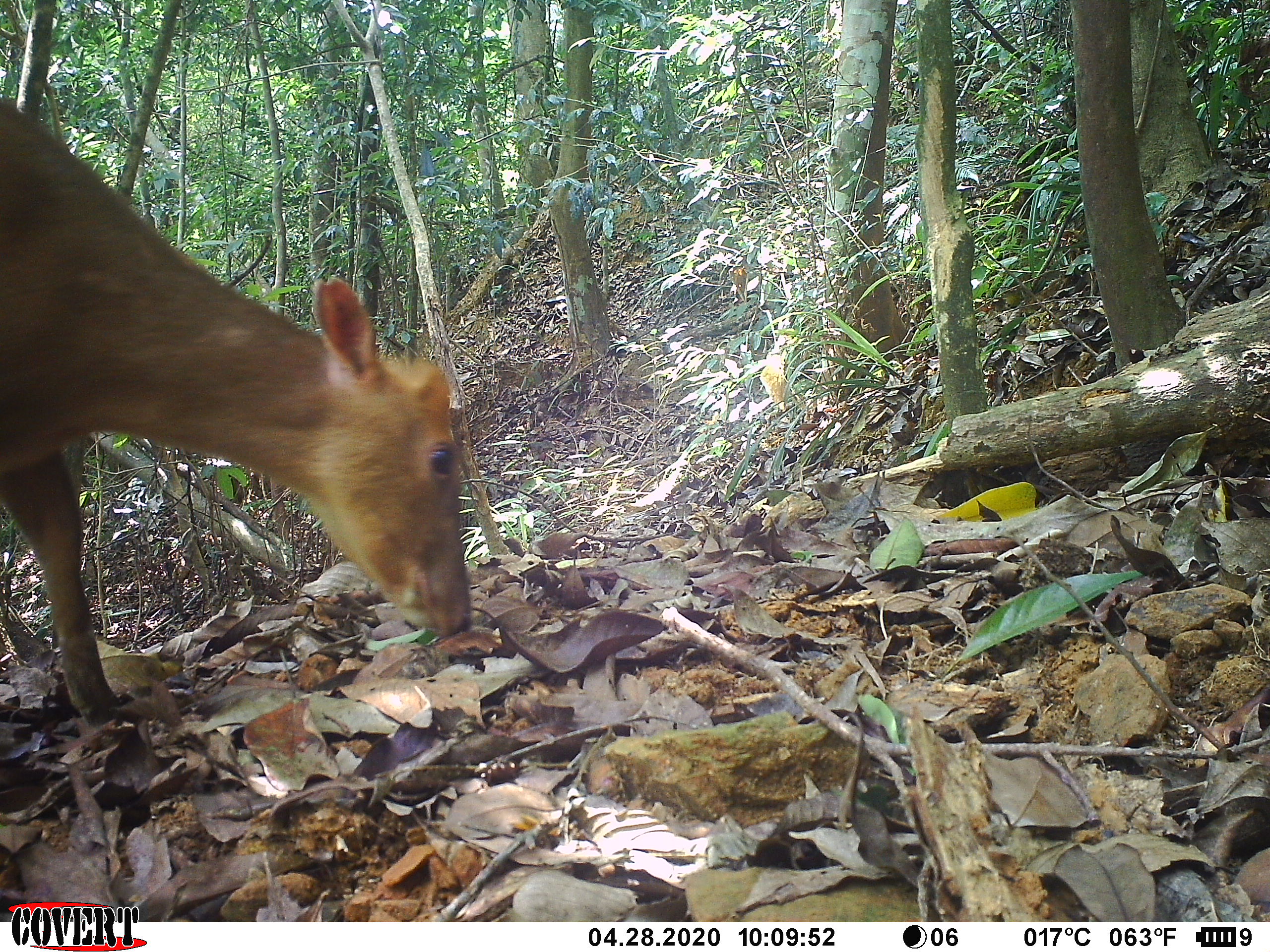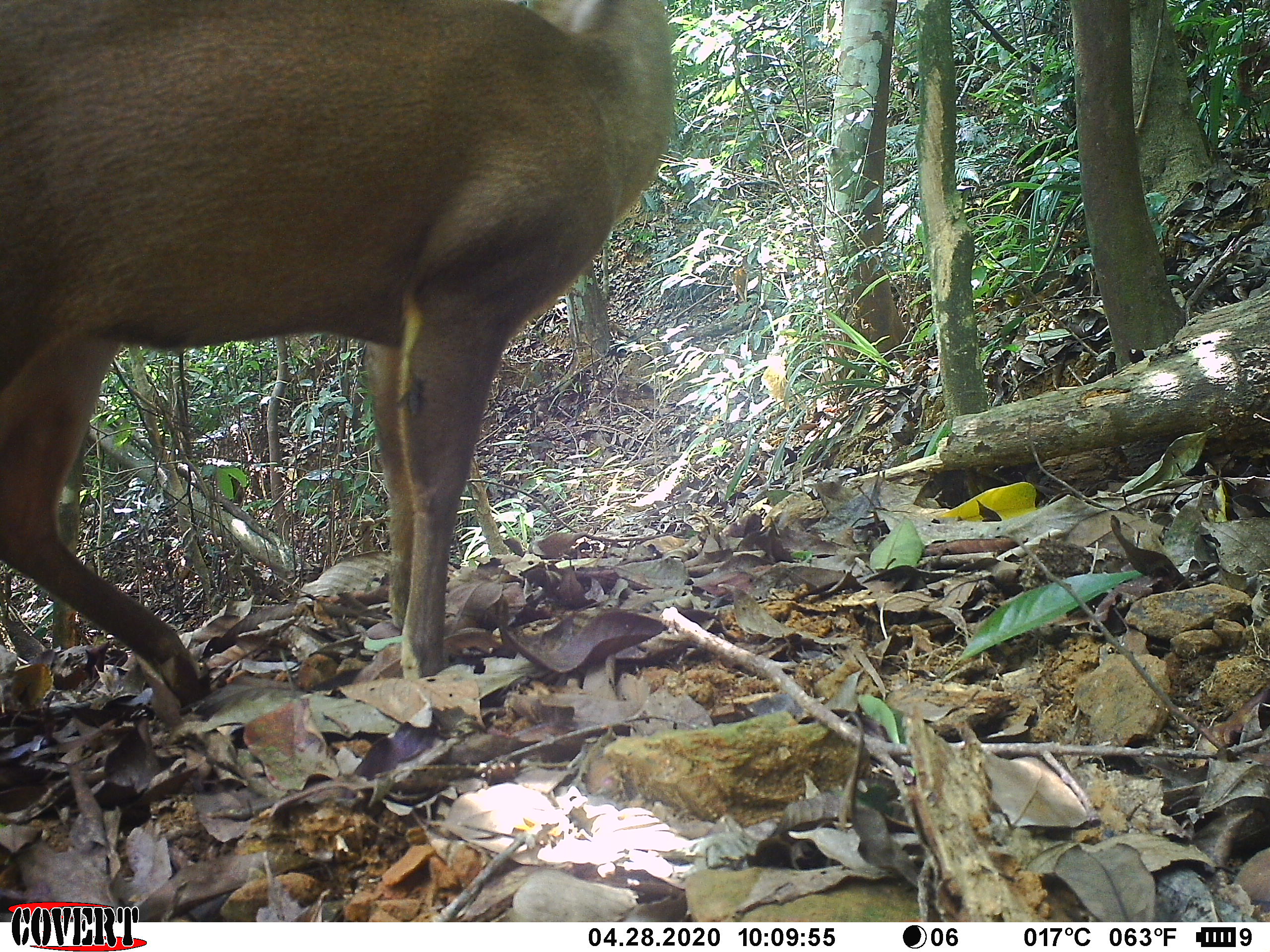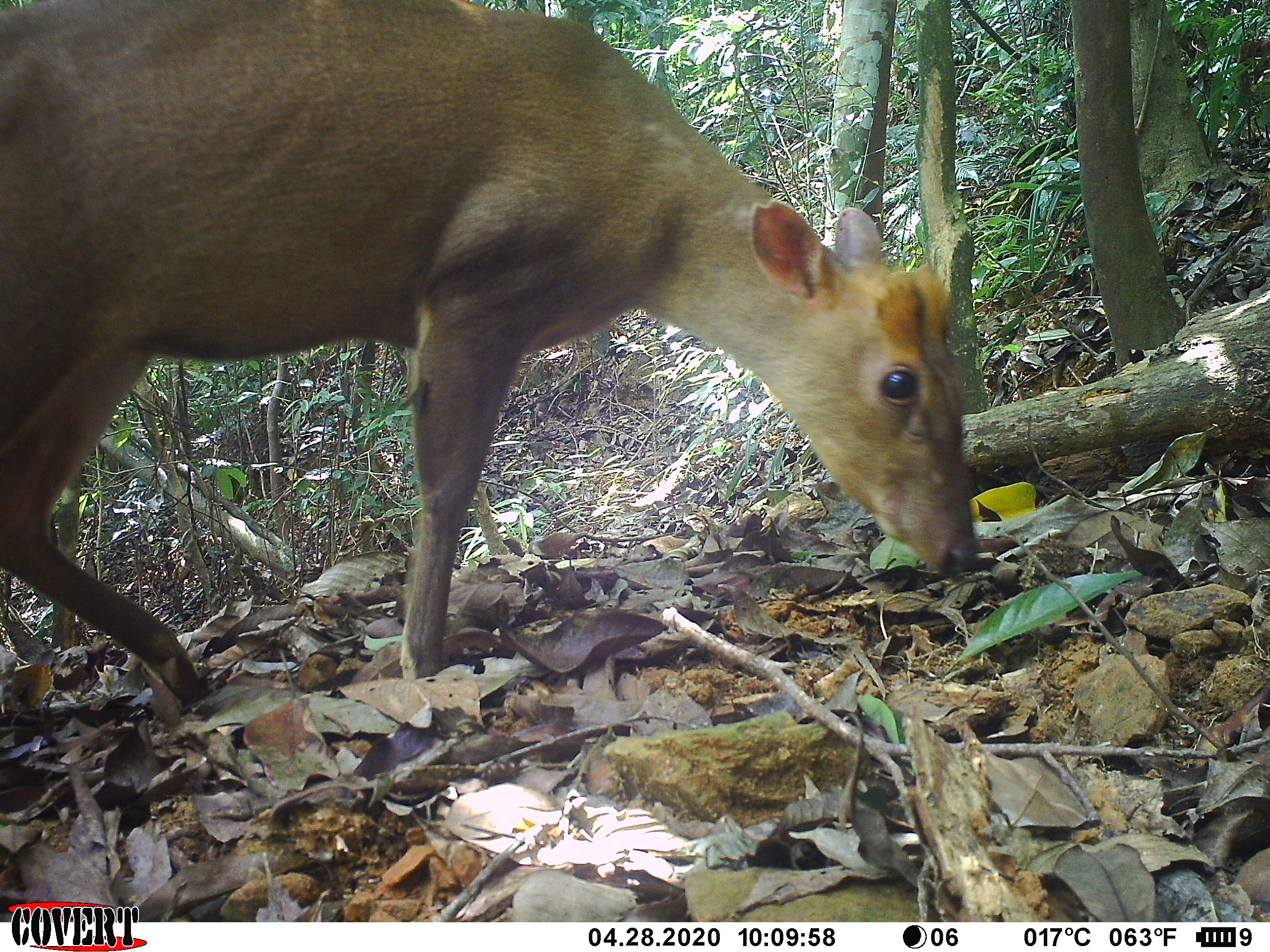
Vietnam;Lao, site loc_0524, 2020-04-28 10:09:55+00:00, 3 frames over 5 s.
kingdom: Animalia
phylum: Chordata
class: Mammalia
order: Artiodactyla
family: Cervidae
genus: Muntiacus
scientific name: Muntiacus rooseveltorum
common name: roosevelt's muntjac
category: roosevelts muntjac group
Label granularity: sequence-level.